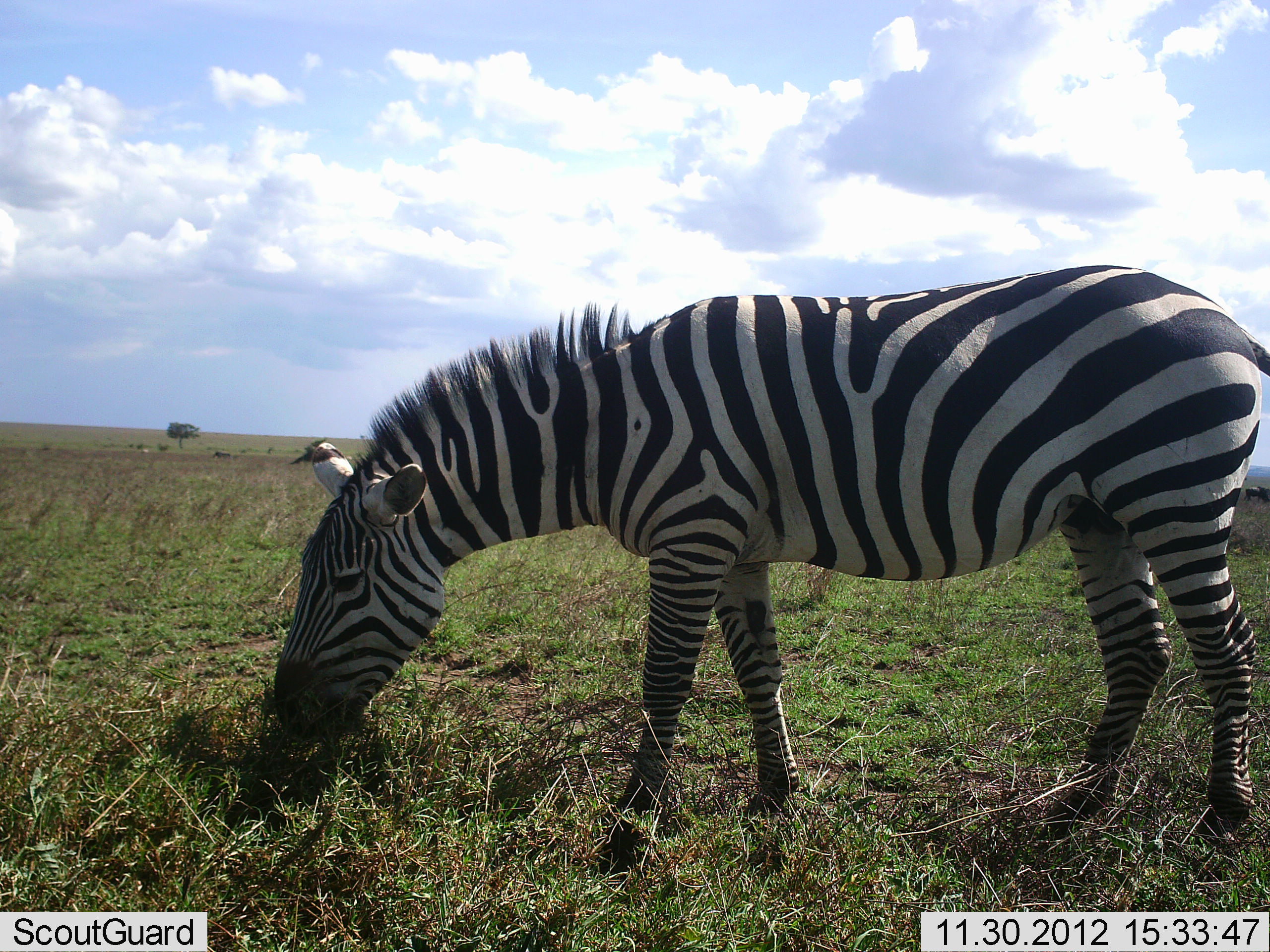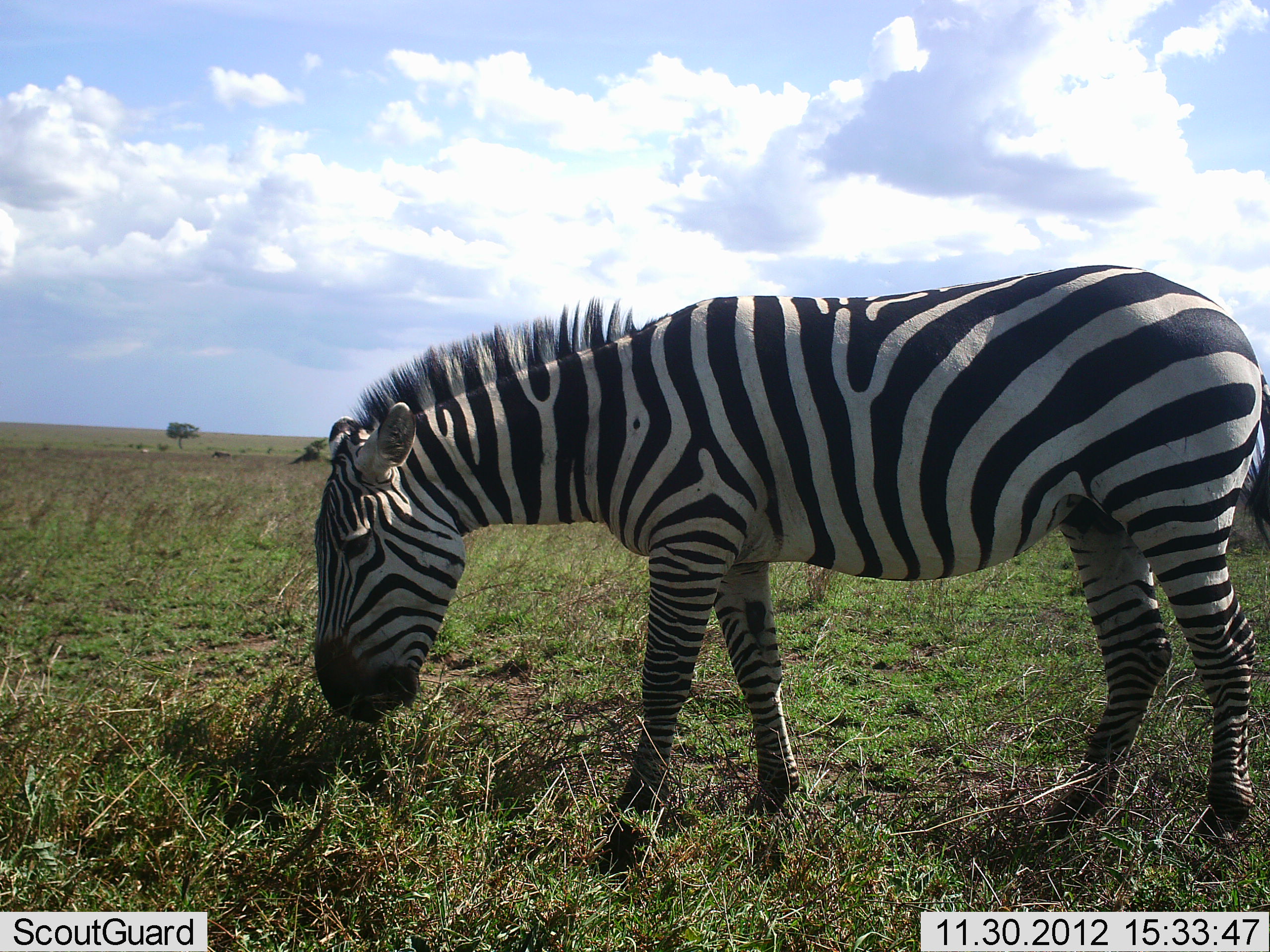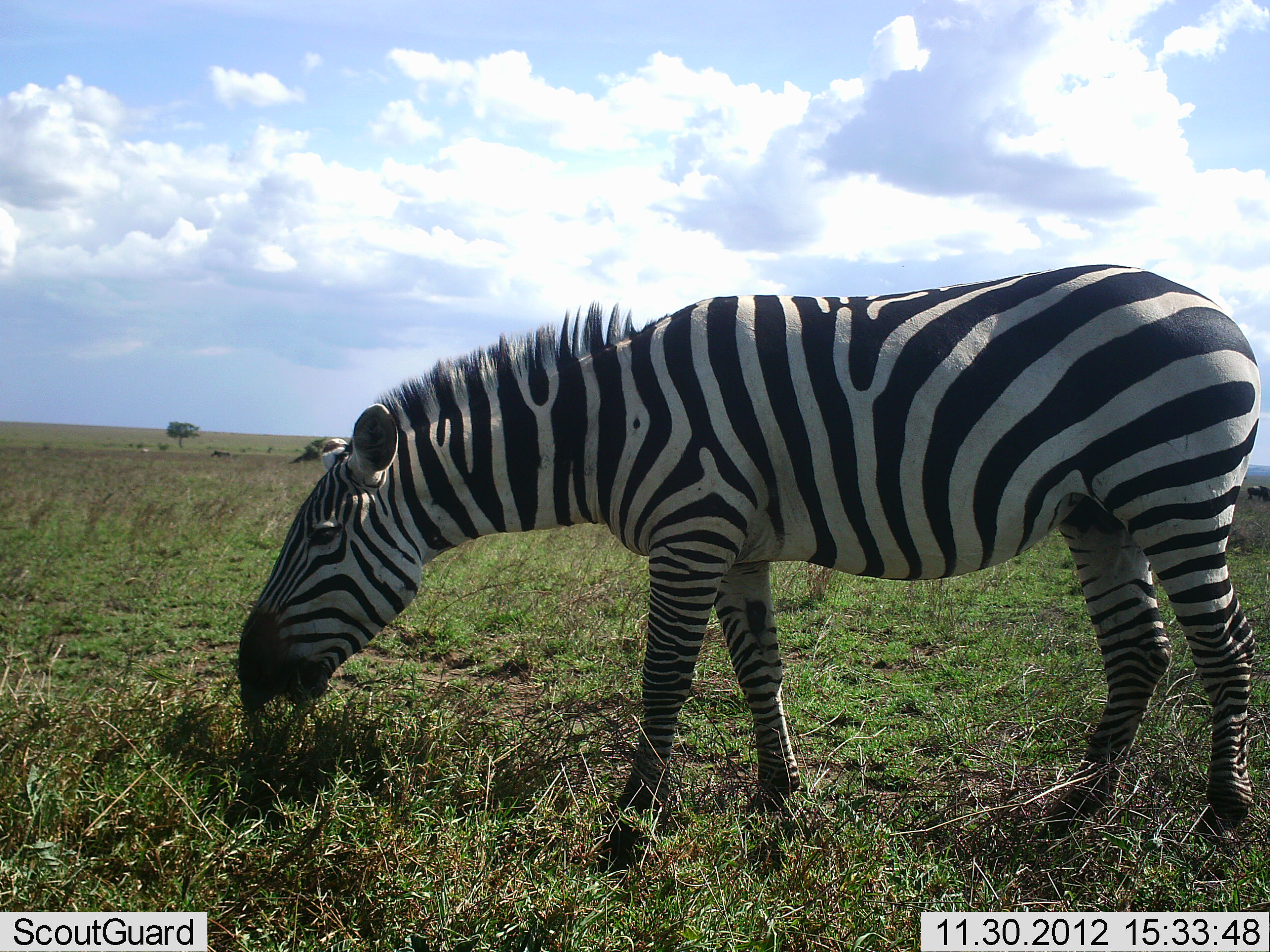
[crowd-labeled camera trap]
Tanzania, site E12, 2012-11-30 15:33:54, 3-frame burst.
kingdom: Animalia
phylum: Chordata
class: Mammalia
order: Perissodactyla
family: Equidae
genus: Equus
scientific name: Equus quagga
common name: plains zebra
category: zebra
Zebra (plains zebra) (Equus quagga), count 1. Behavior (volunteer vote fractions): standing 10%, resting 0%, moving 0%, interacting 0%. Young present (vote fraction): 0%. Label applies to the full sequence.